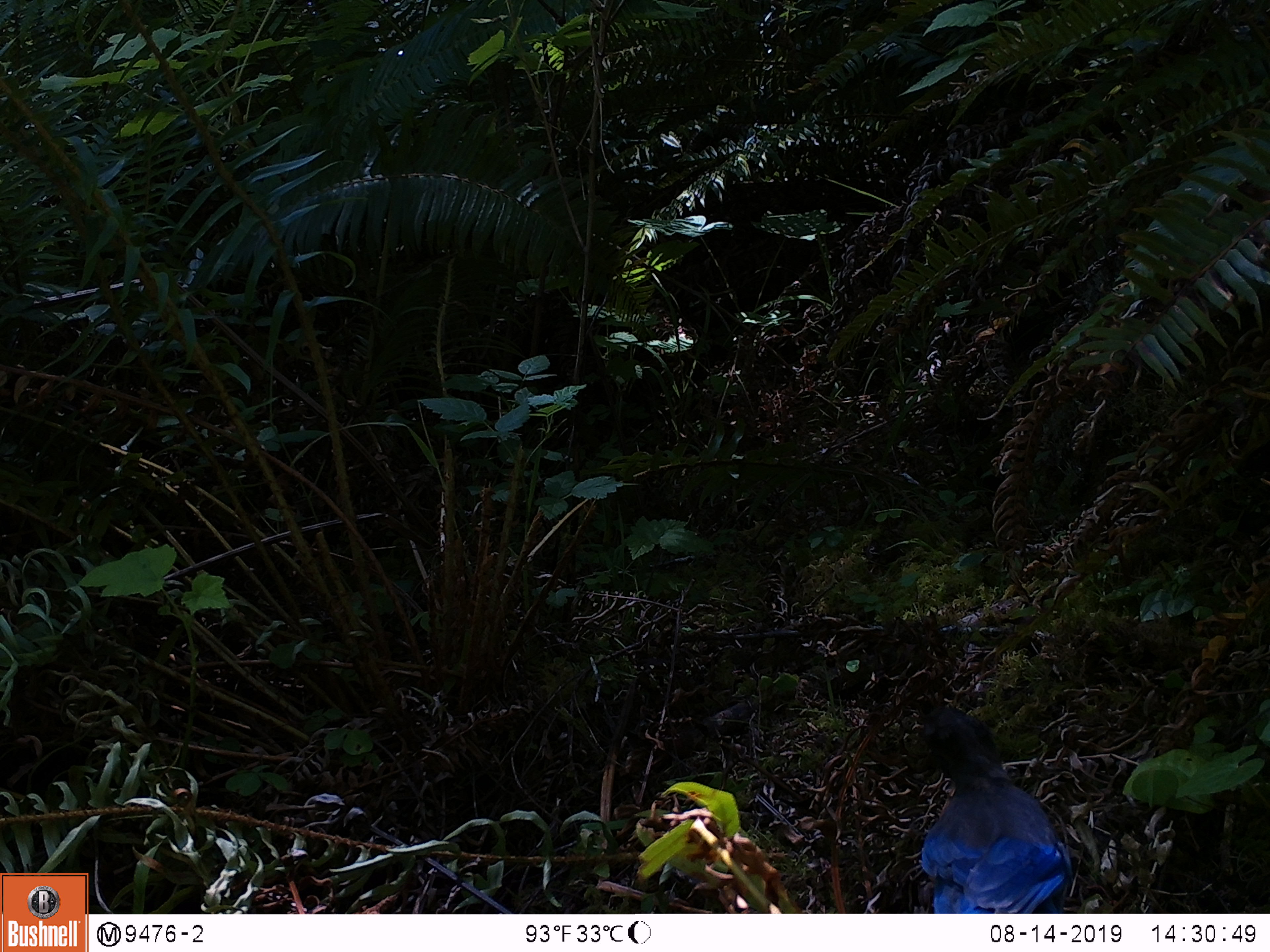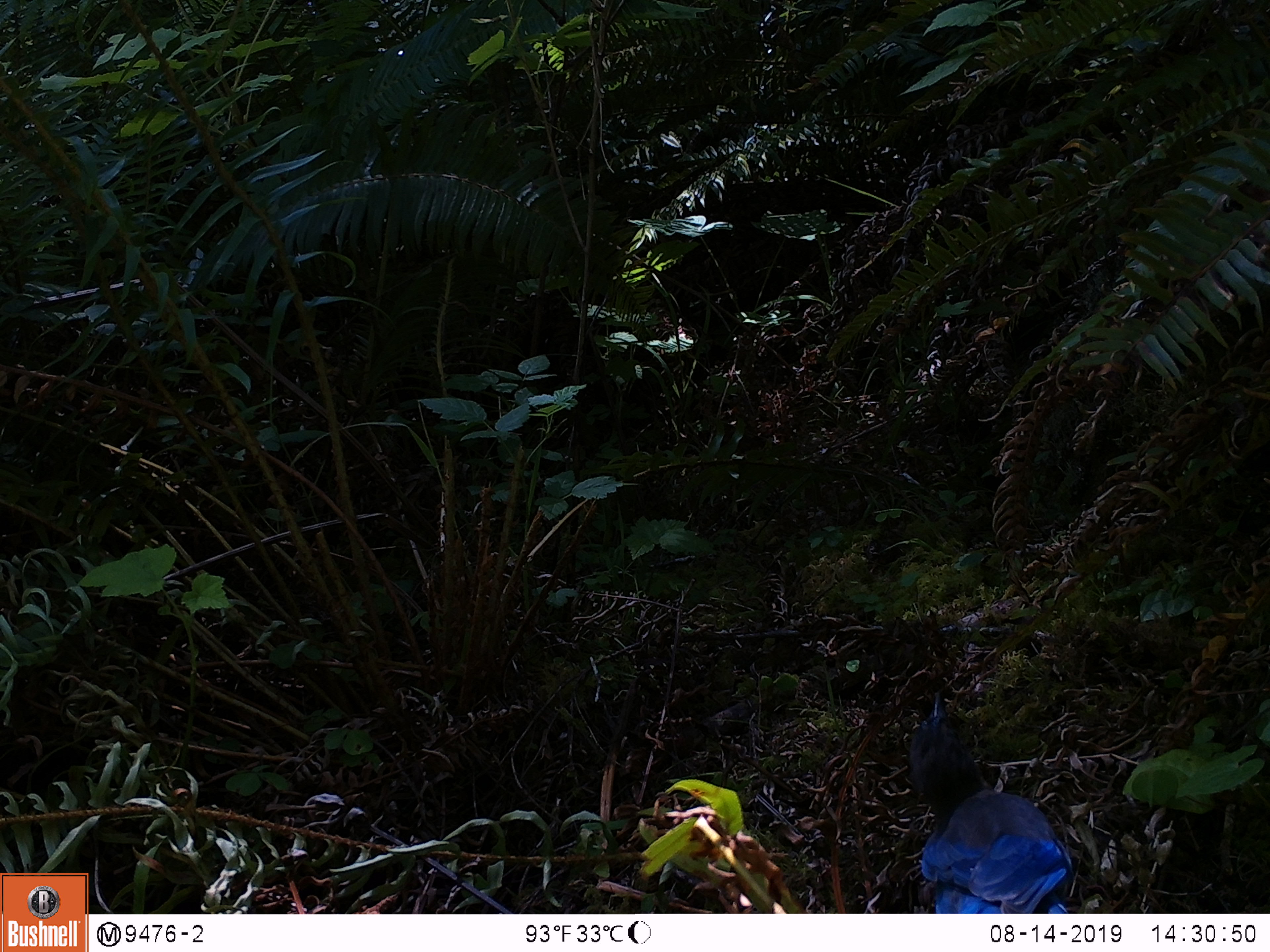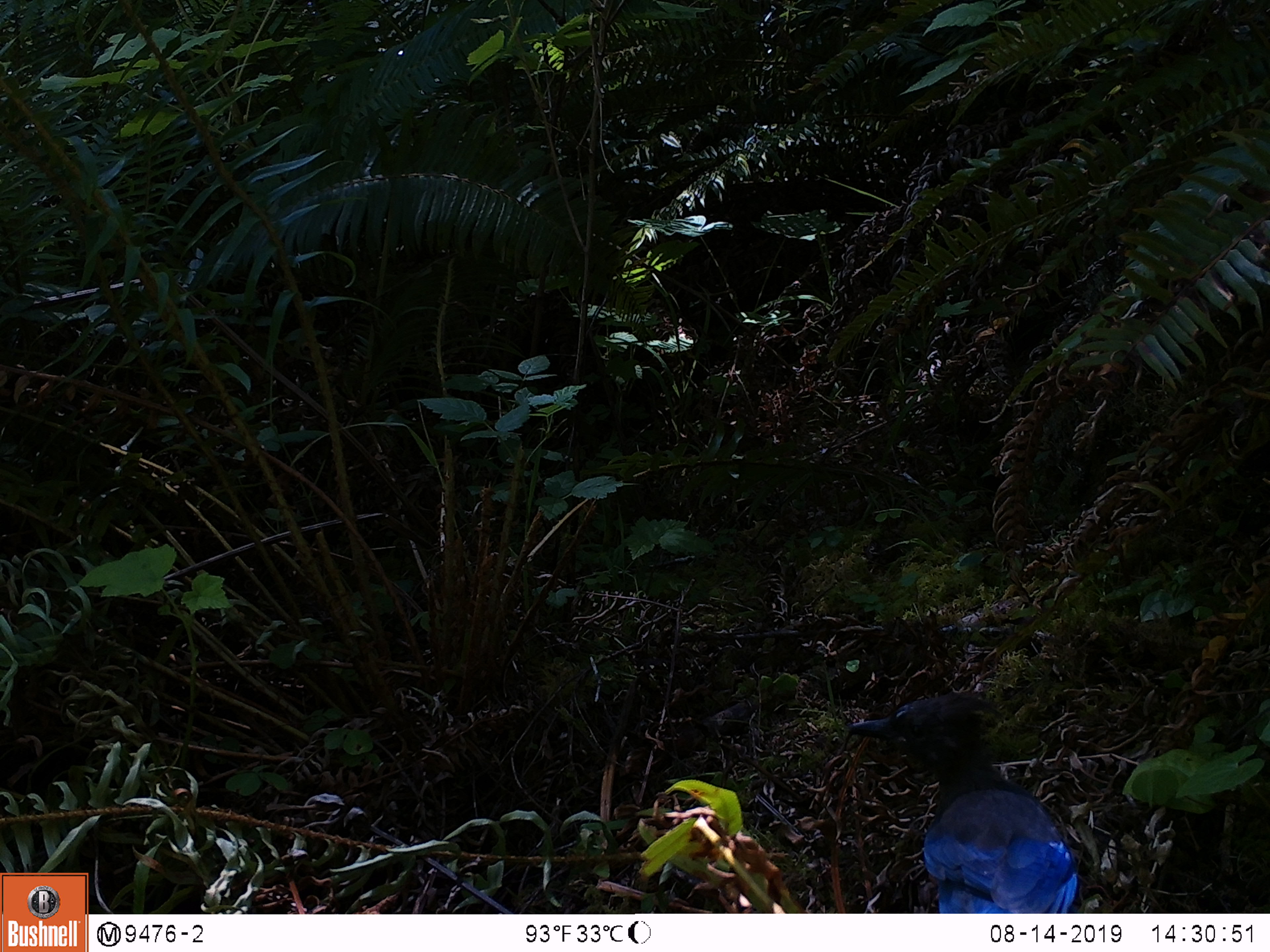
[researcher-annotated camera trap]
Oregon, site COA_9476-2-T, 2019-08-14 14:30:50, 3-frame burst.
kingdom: Animalia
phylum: Chordata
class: Aves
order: Passeriformes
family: Corvidae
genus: Cyanocitta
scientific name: Cyanocitta stelleri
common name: steller's jay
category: stellers jay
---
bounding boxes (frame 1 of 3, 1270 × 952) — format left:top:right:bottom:
stellers jay: 912:702:1072:909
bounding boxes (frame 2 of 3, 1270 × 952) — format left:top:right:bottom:
stellers jay: 909:691:1083:908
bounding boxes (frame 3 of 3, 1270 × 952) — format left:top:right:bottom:
stellers jay: 846:690:1083:910